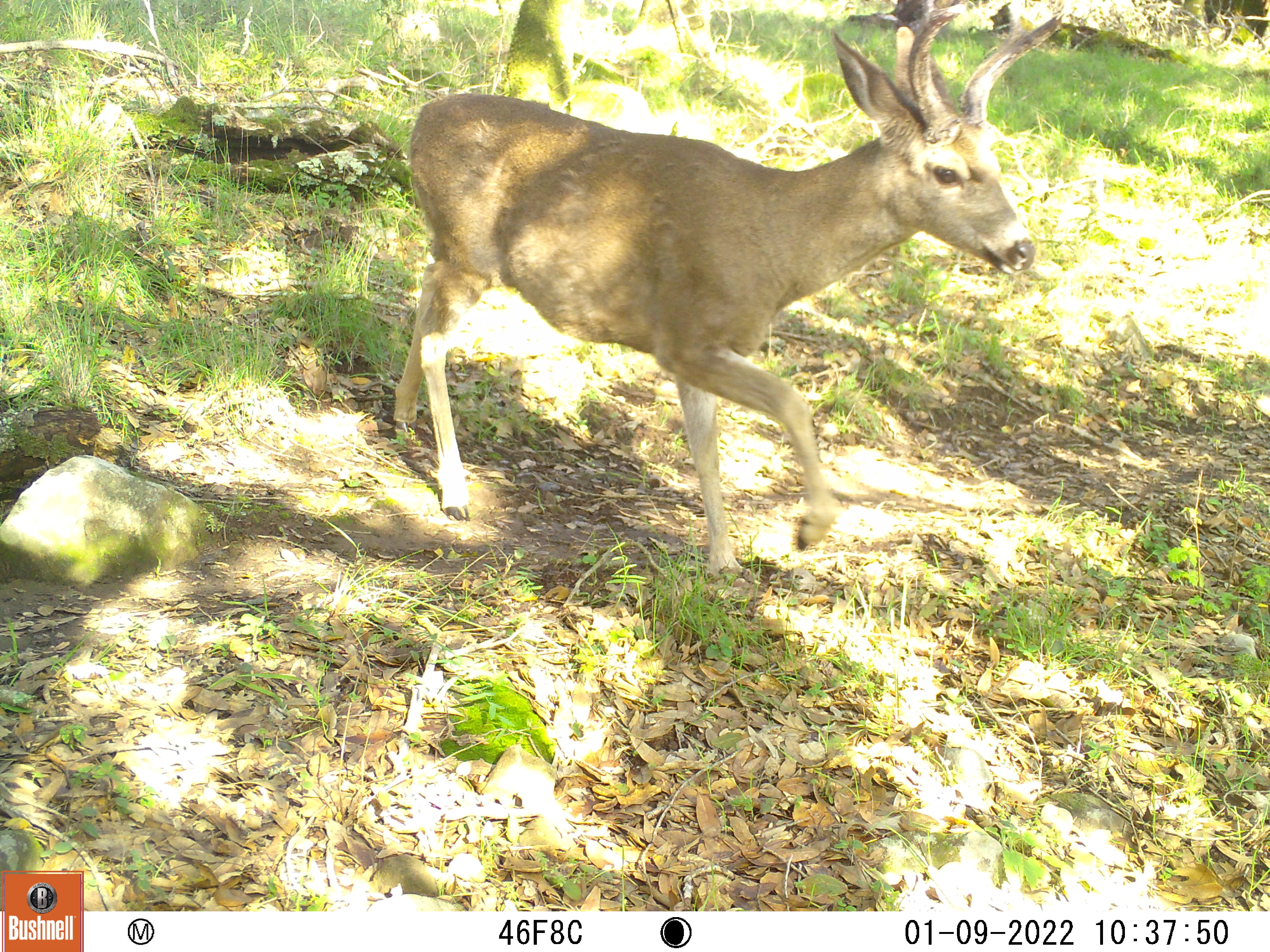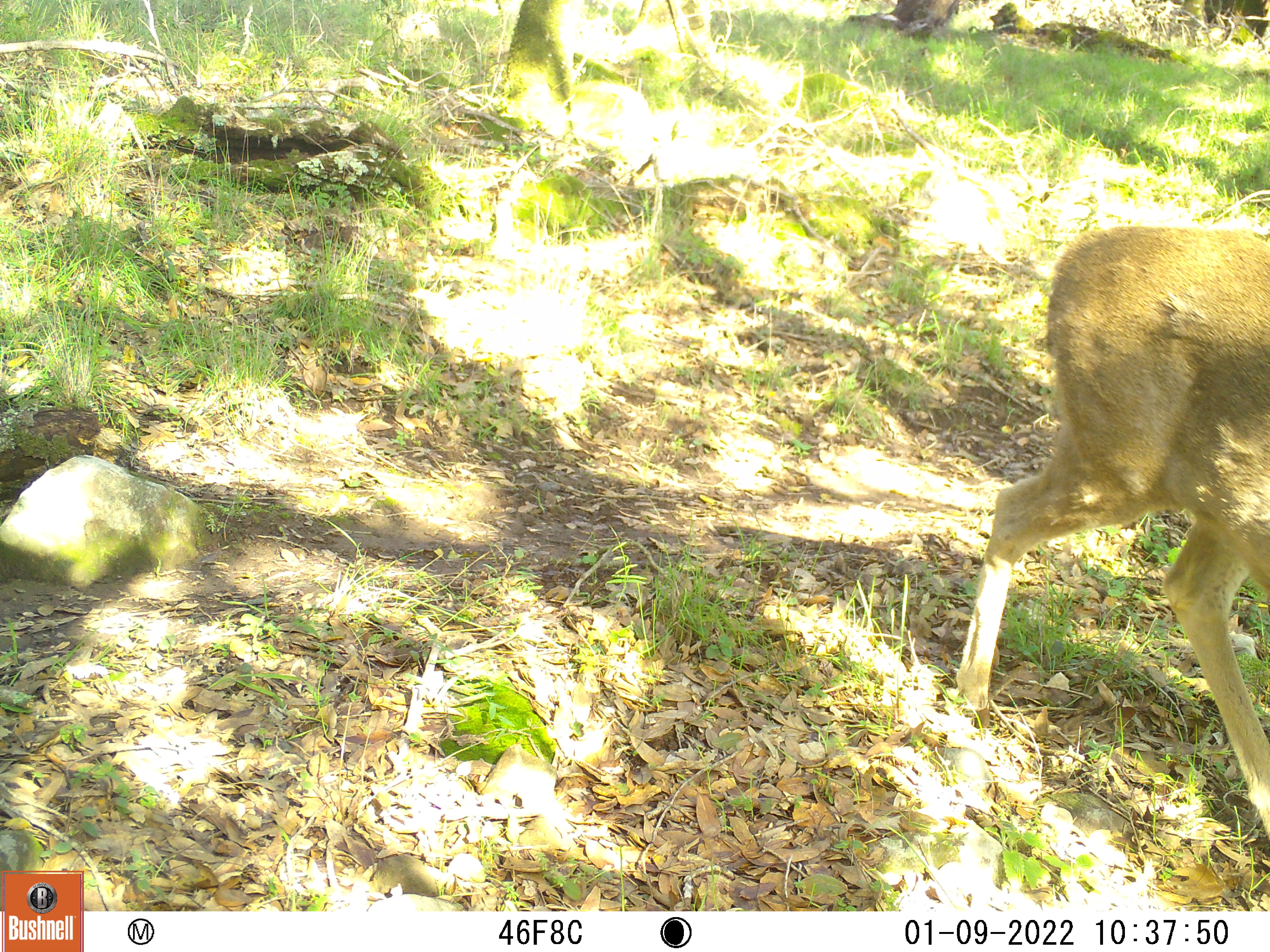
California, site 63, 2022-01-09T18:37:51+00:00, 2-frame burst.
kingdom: Animalia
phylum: Chordata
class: Mammalia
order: Artiodactyla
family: Cervidae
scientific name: Cervidae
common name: elk or deer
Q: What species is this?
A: Elk or deer (Cervidae).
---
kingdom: Animalia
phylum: Chordata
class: Mammalia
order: Artiodactyla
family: Cervidae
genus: Odocoileus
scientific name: Odocoileus hemionus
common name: mule deer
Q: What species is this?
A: Mule deer (Odocoileus hemionus).